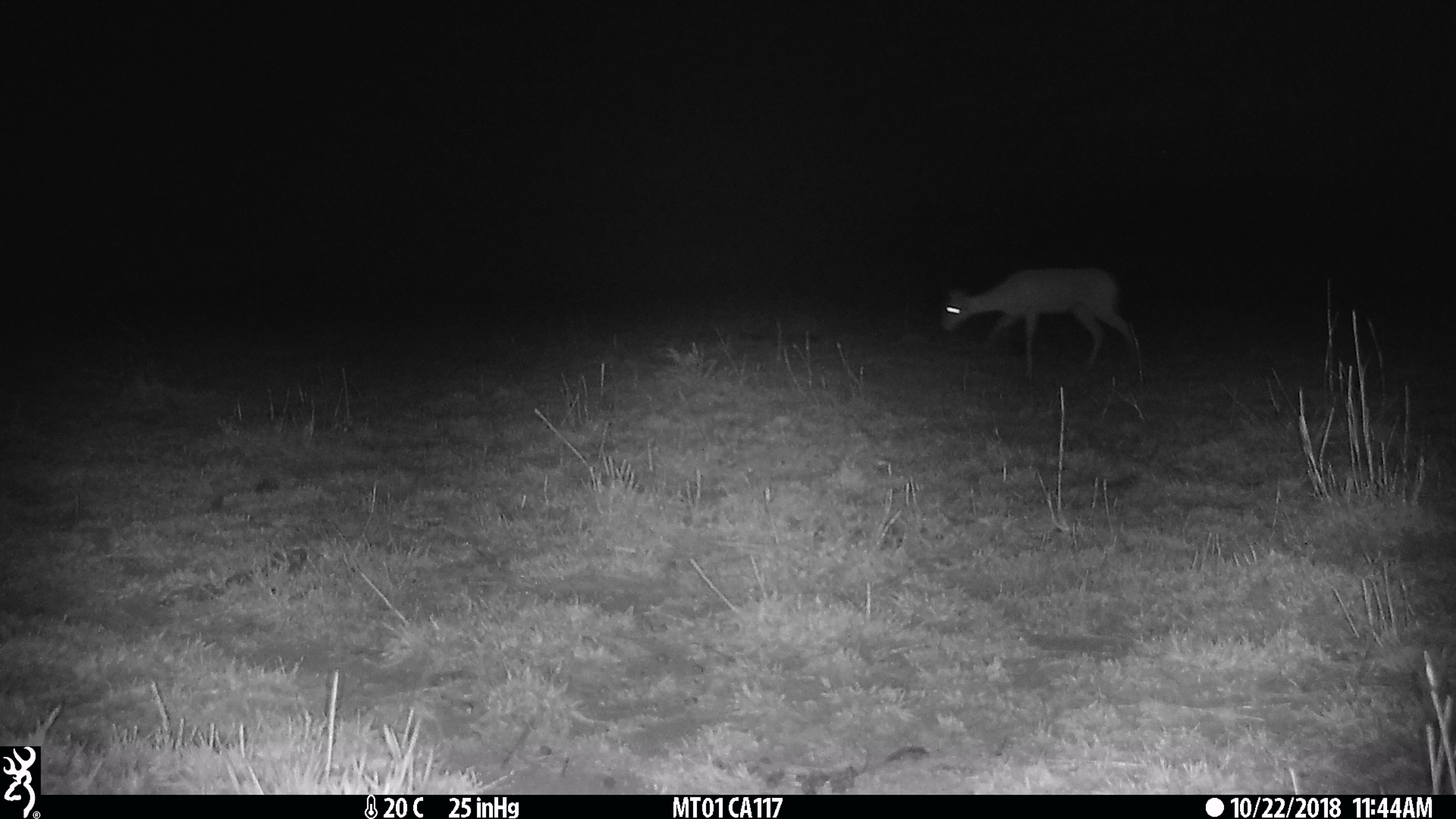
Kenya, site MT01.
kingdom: Animalia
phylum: Chordata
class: Mammalia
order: Artiodactyla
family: Bovidae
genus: Ourebia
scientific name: Ourebia ourebi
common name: oribi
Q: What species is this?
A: Oribi (Ourebia ourebi).